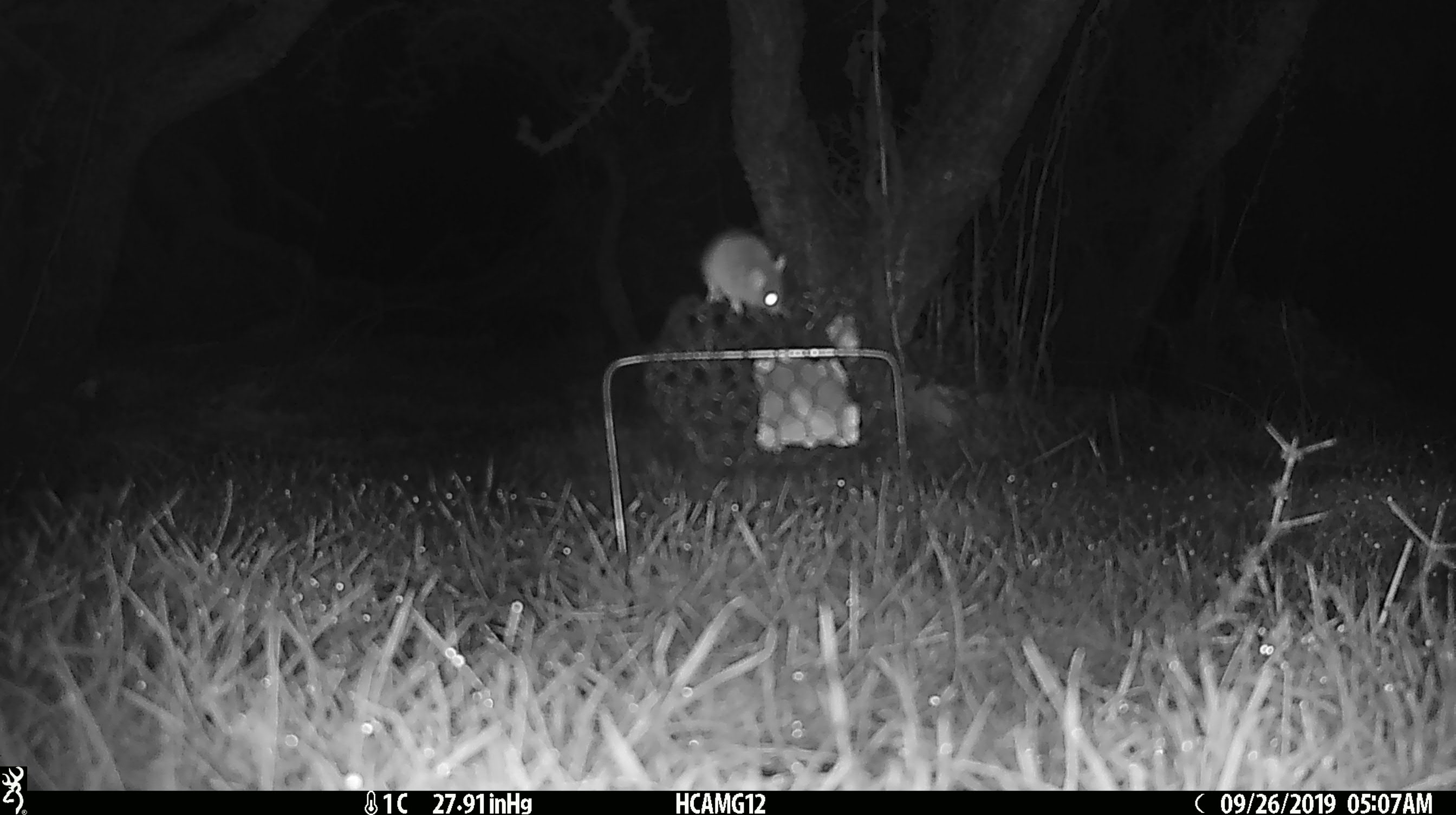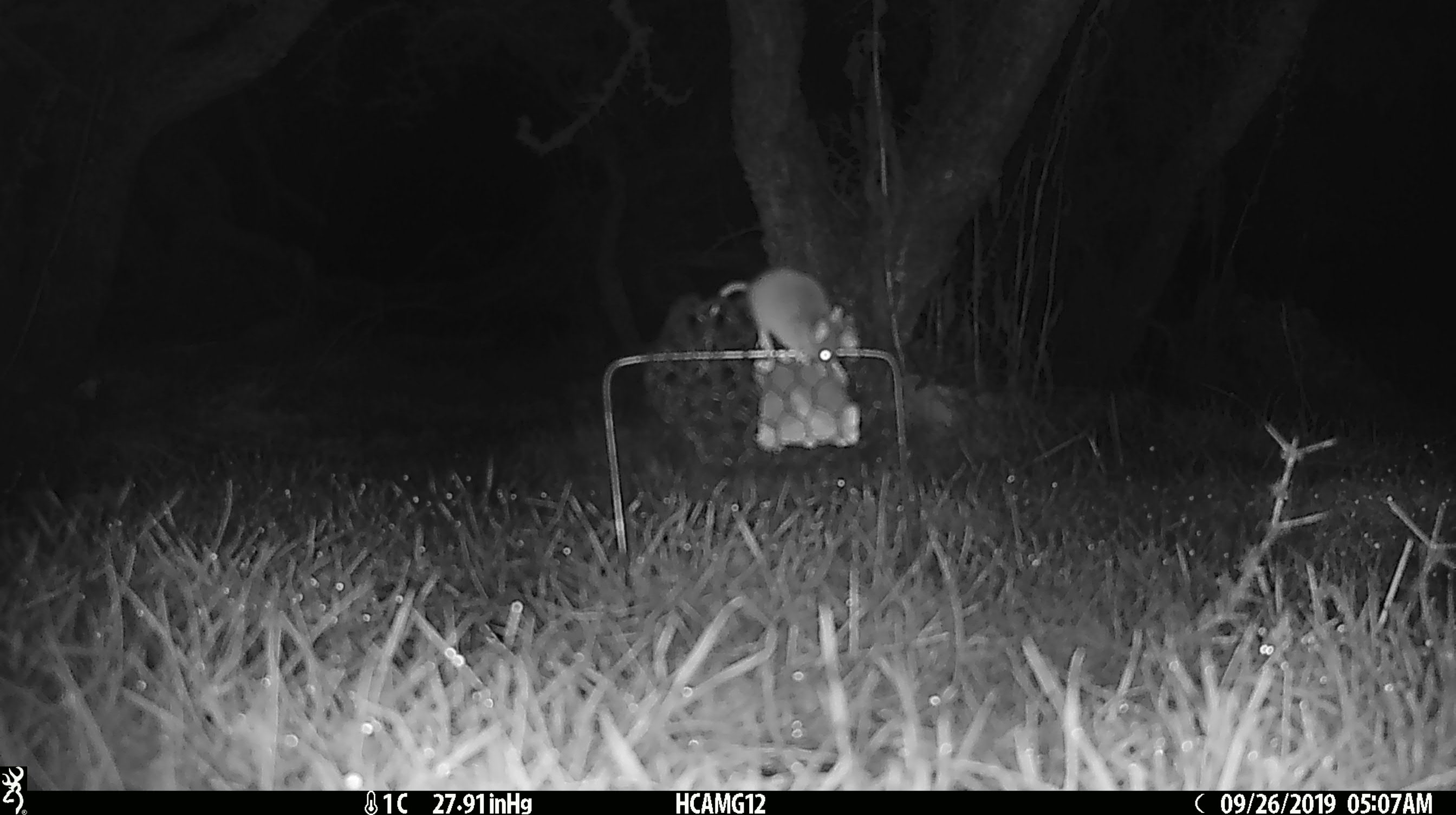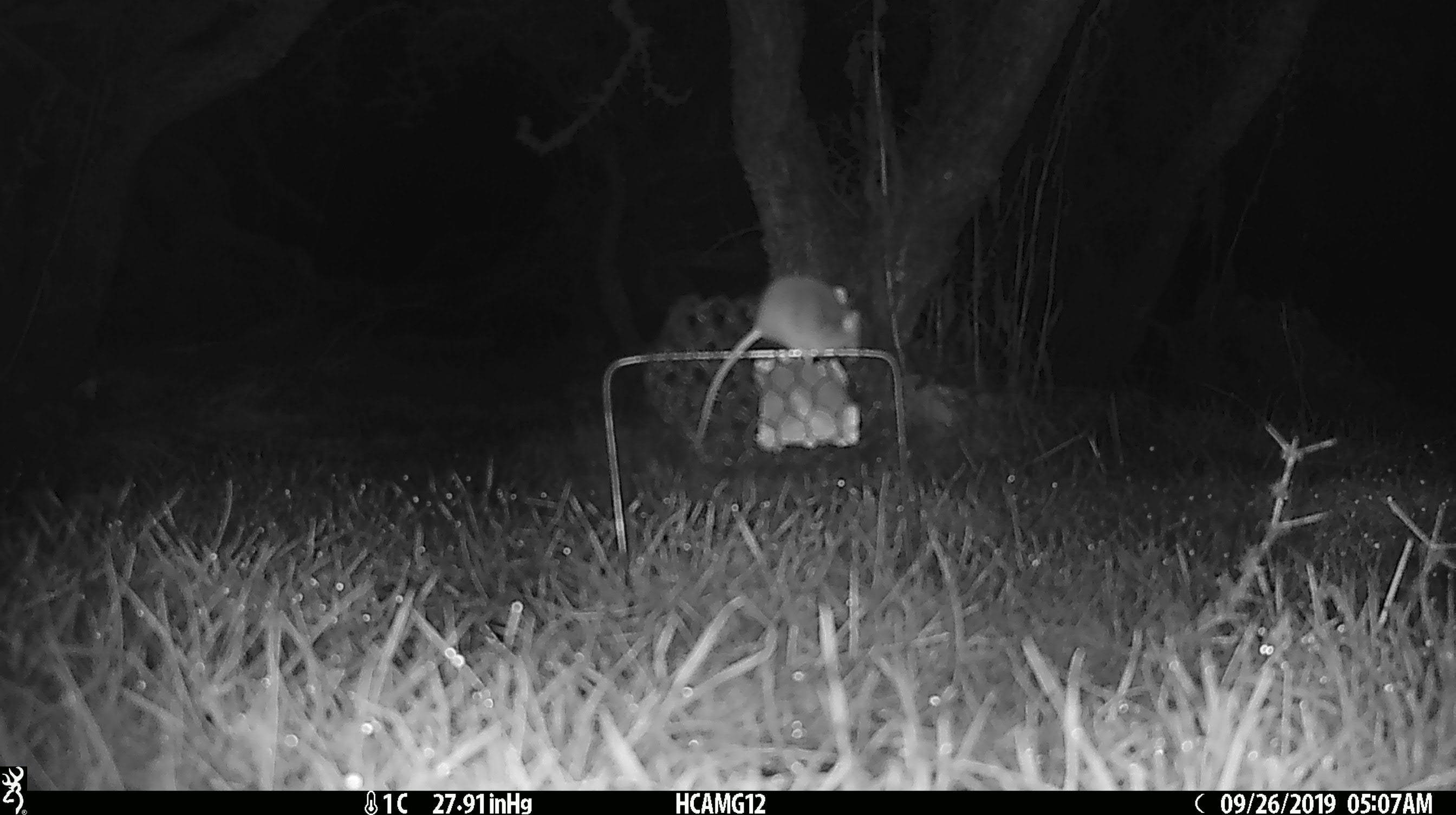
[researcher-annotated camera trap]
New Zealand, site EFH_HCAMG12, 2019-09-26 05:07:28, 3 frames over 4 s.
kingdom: Animalia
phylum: Chordata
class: Mammalia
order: Rodentia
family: Muridae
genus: Mus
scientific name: Mus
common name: mouse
Mouse (Mus).